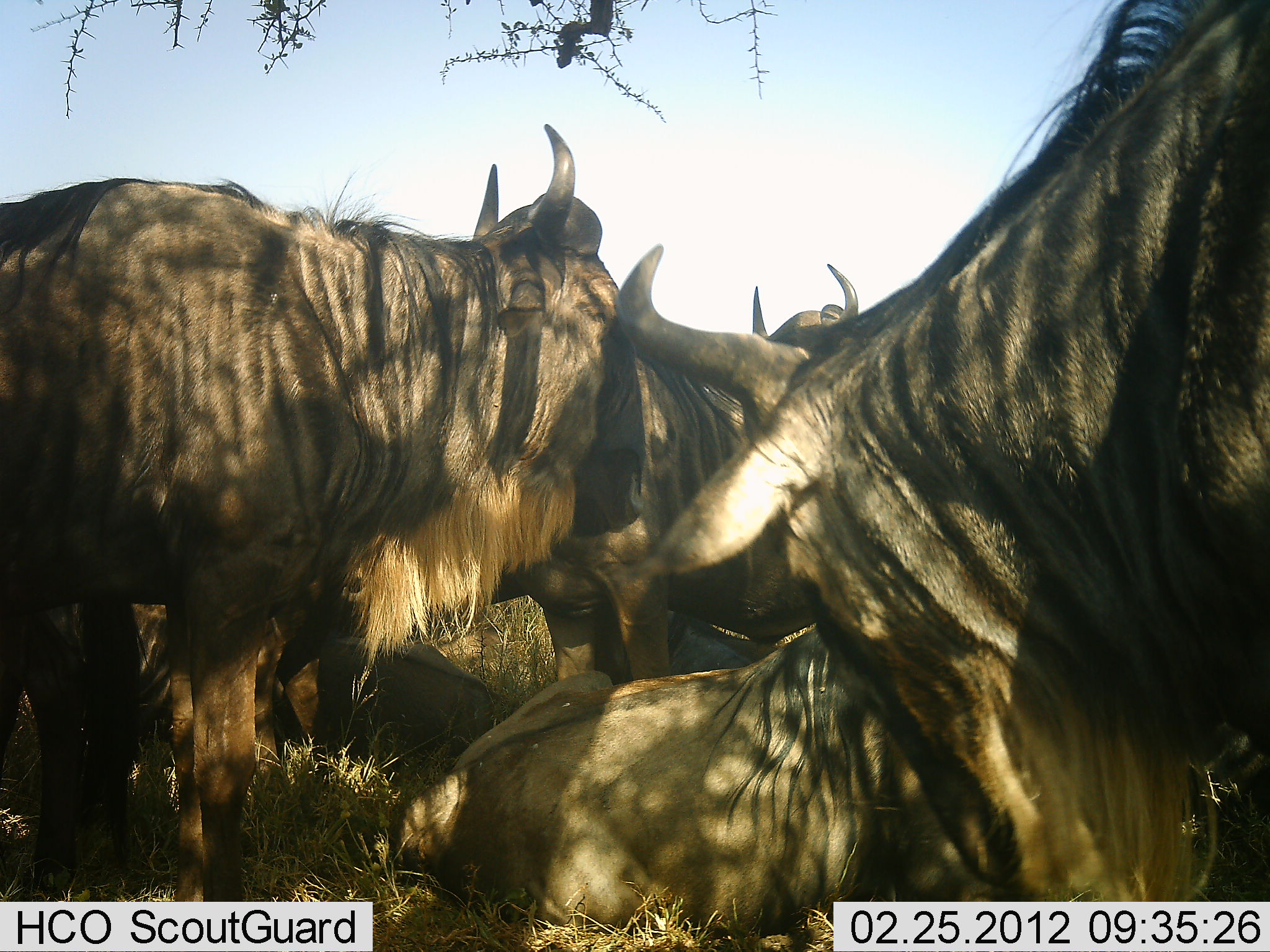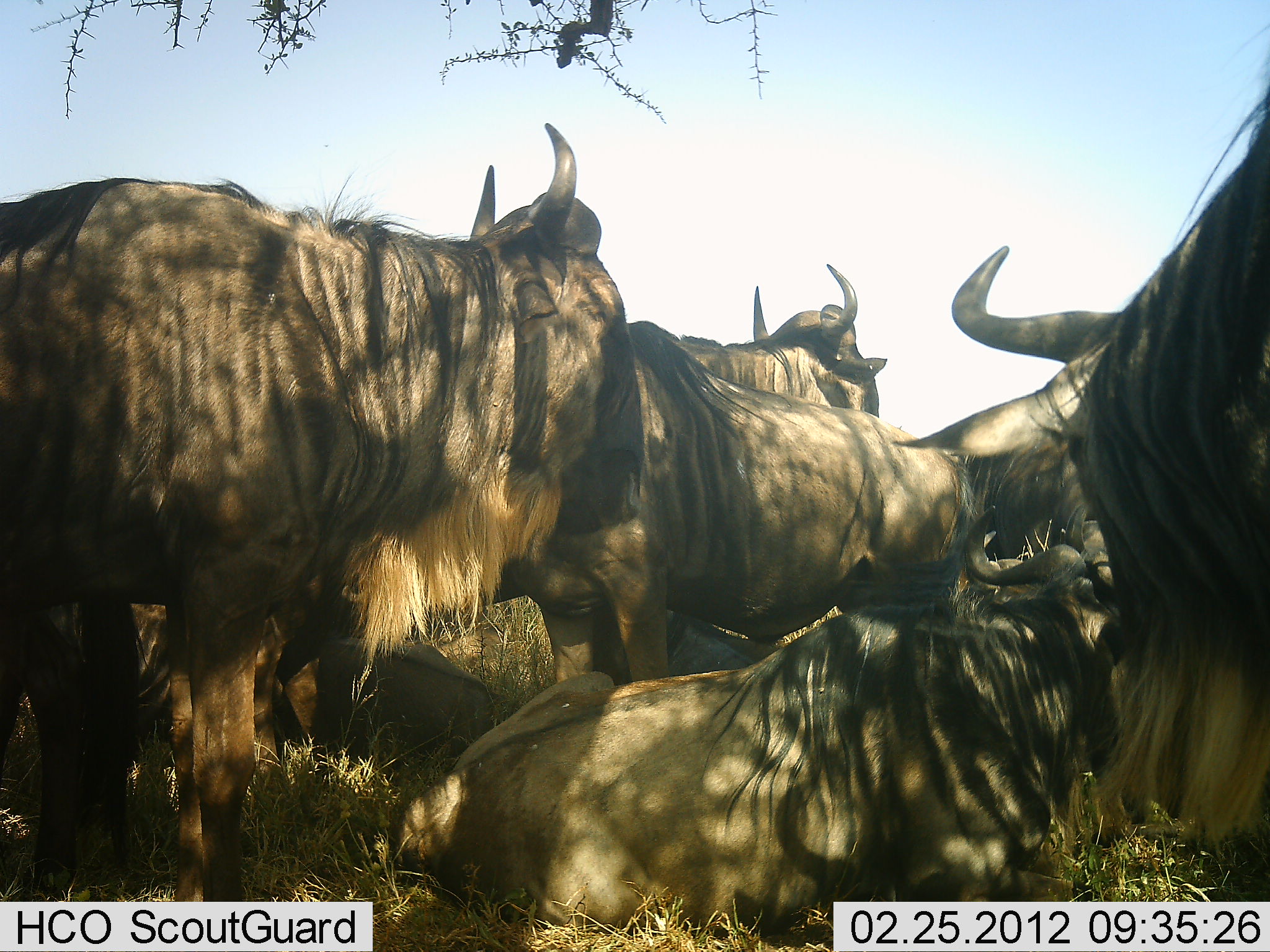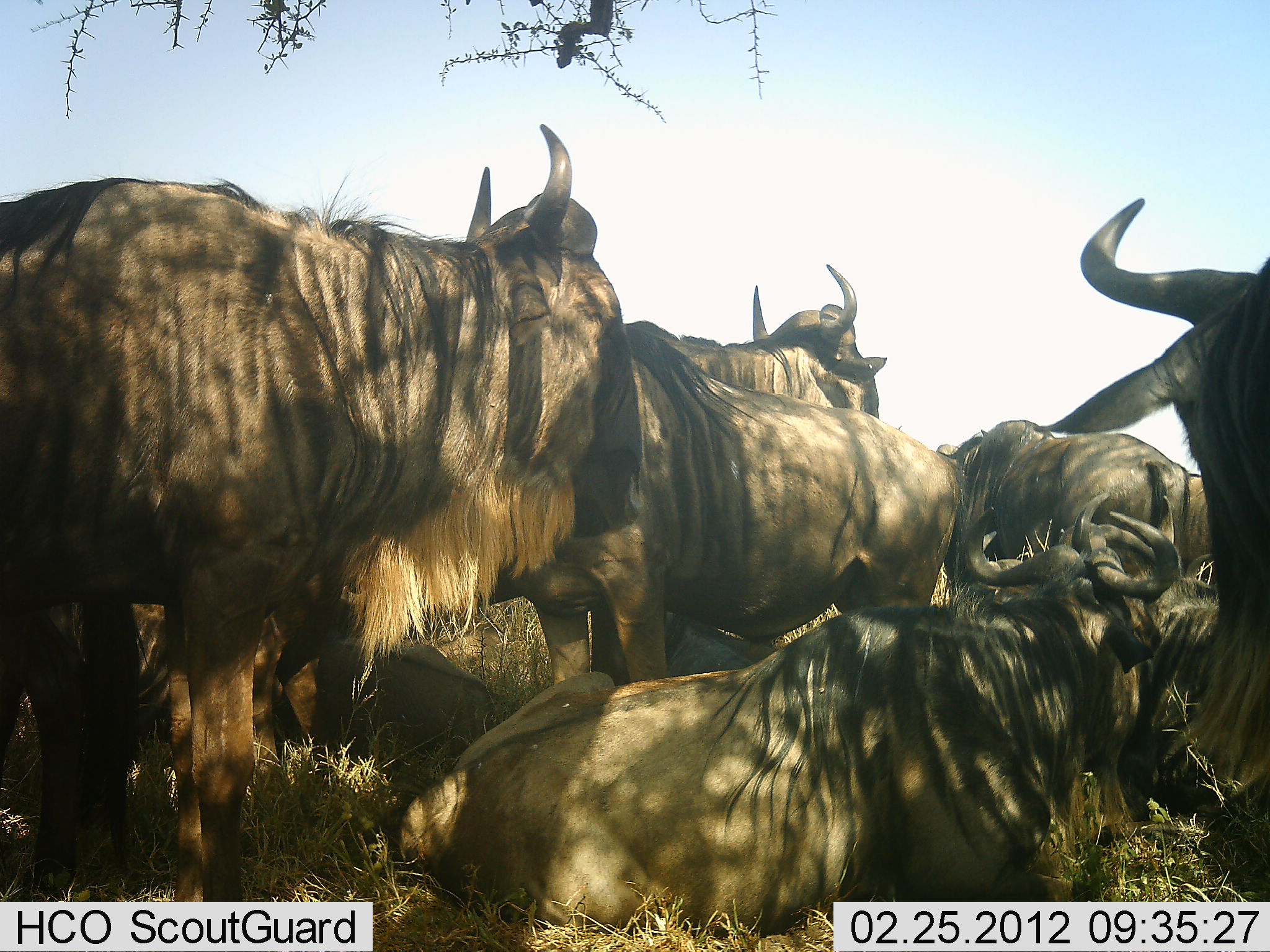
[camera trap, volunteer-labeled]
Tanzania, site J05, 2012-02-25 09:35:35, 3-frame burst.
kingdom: Animalia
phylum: Chordata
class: Mammalia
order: Artiodactyla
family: Bovidae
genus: Connochaetes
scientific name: Connochaetes taurinus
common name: blue wildebeest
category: wildebeest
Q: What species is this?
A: Wildebeest (blue wildebeest) (Connochaetes taurinus).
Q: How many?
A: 7.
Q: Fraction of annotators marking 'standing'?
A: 74%.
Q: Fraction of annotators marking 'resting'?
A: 100%.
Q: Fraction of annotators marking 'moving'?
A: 11%.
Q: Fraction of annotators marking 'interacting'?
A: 4%.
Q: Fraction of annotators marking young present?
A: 0%.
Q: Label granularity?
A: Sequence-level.